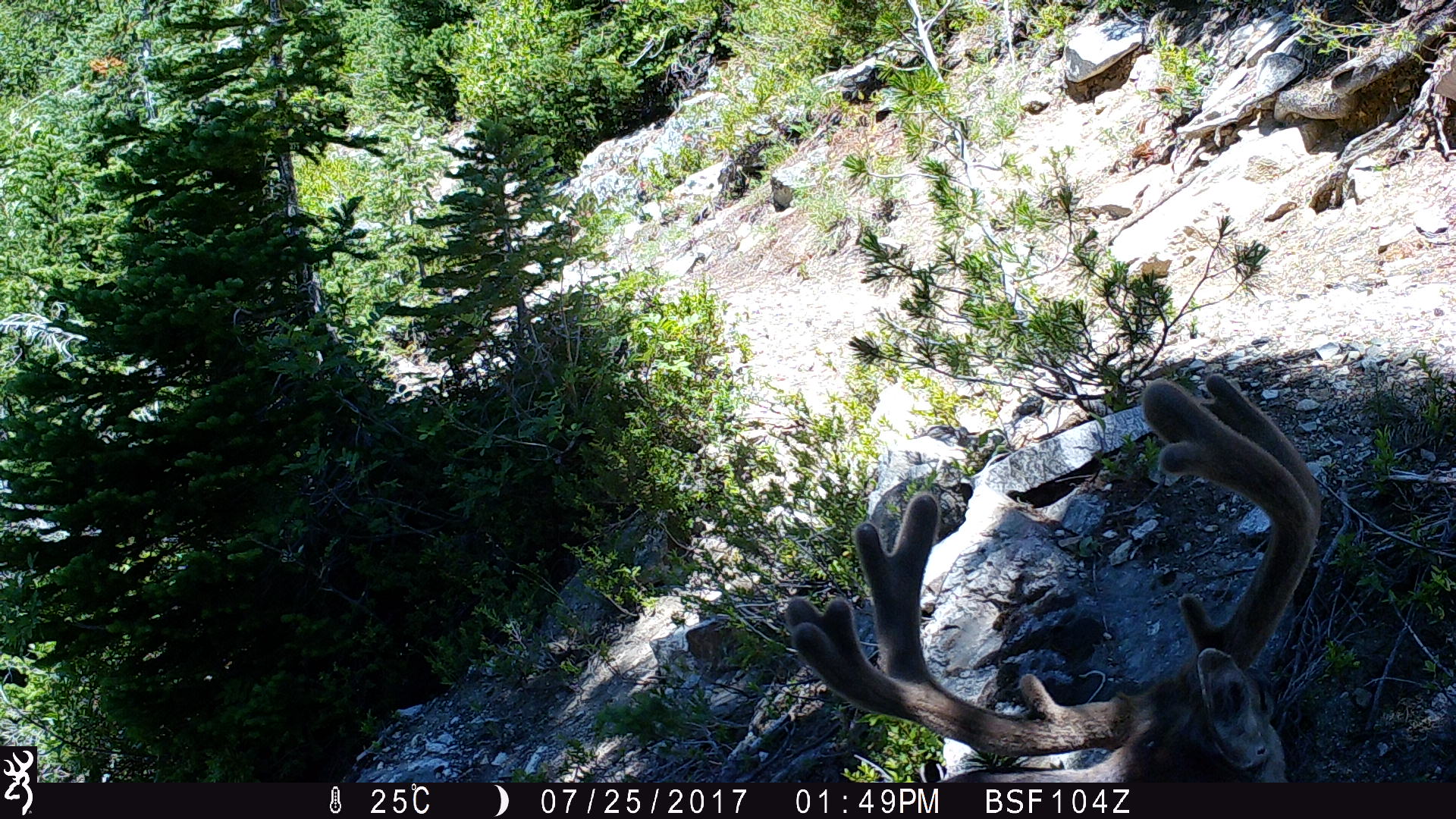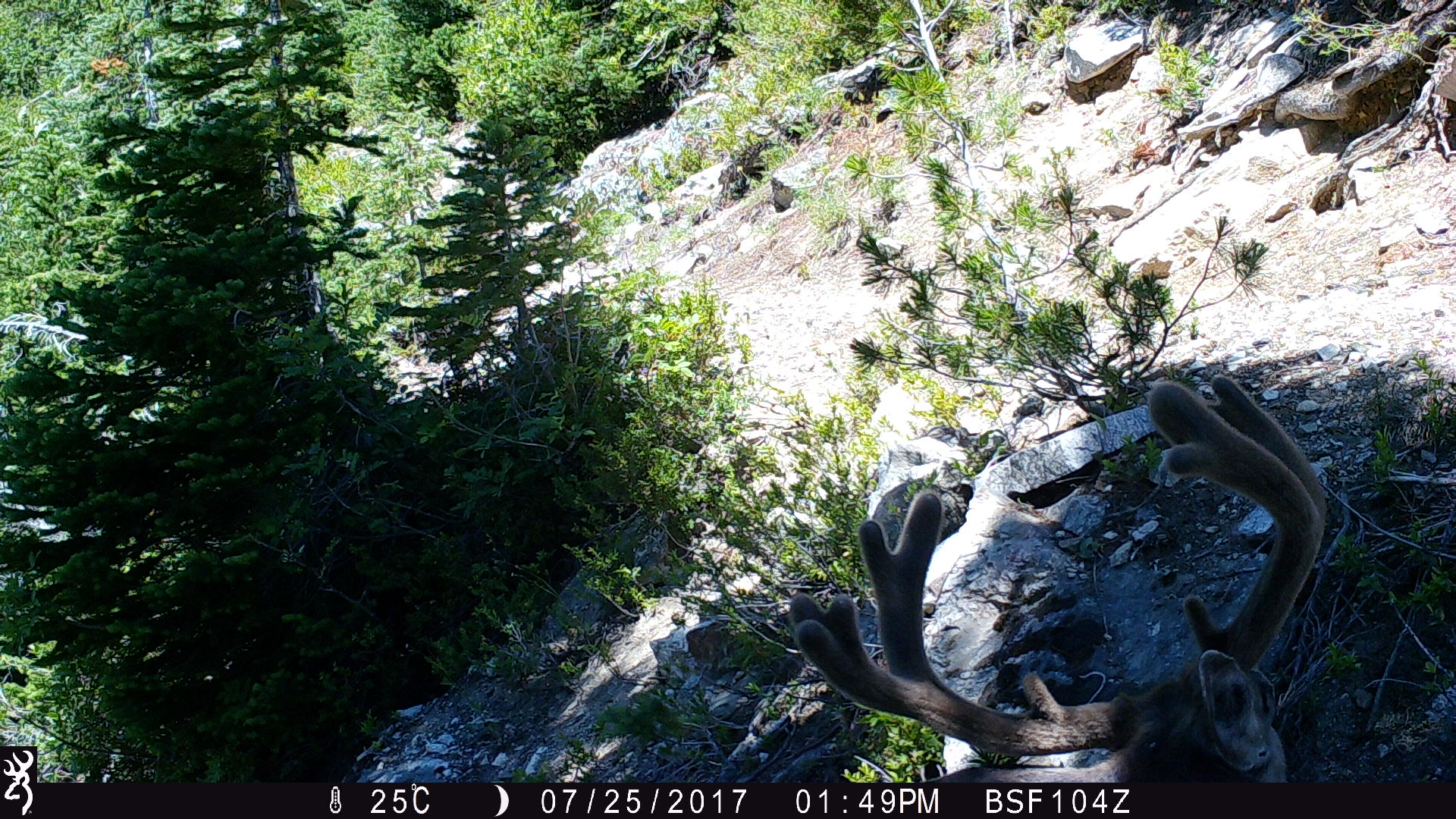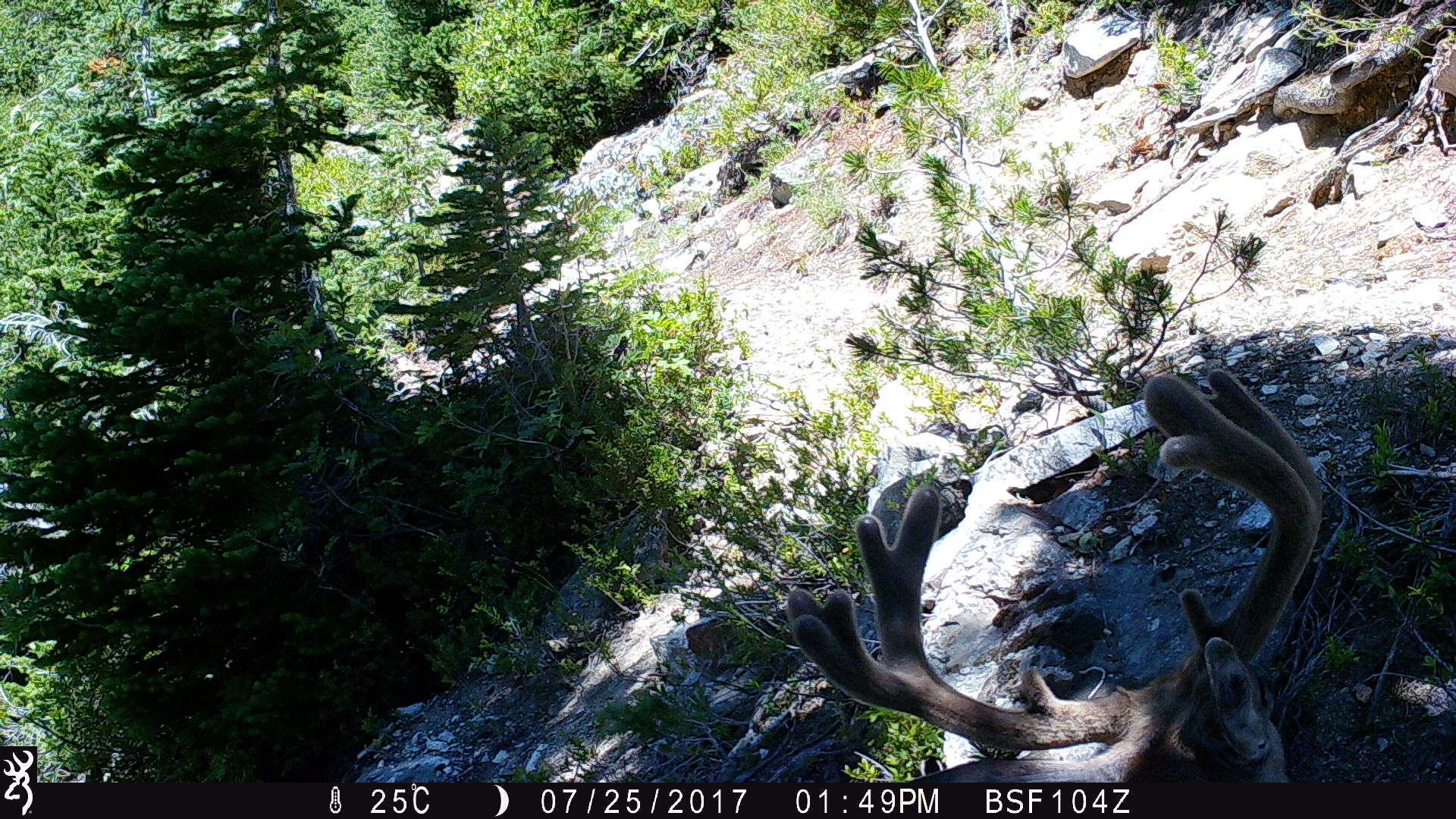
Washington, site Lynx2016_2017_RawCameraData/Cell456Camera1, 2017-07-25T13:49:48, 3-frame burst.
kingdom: Animalia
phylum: Chordata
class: Mammalia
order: Artiodactyla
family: Cervidae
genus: Odocoileus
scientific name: Odocoileus hemionus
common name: mule deer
Odocoileus hemionus (mule deer). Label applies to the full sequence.